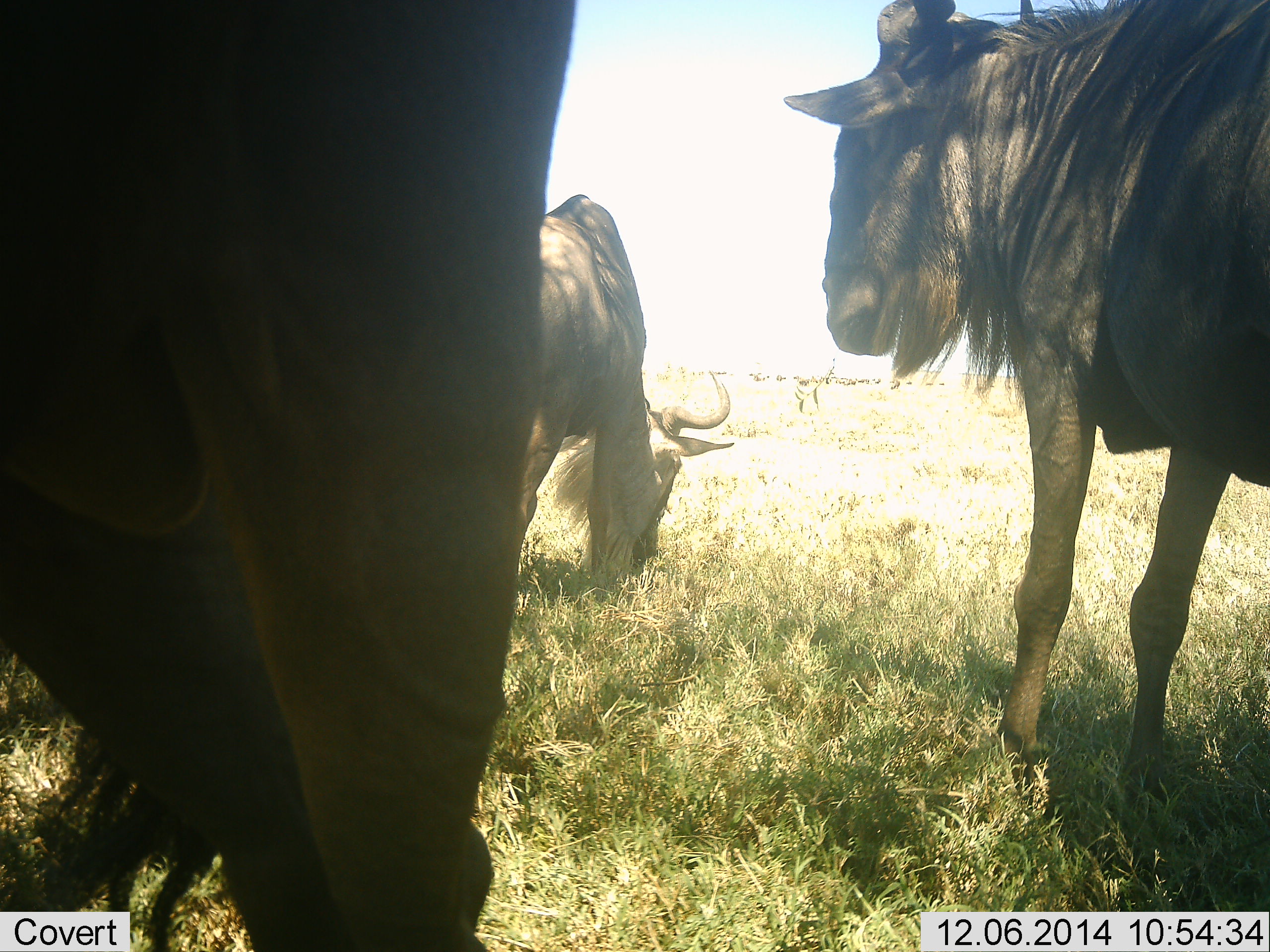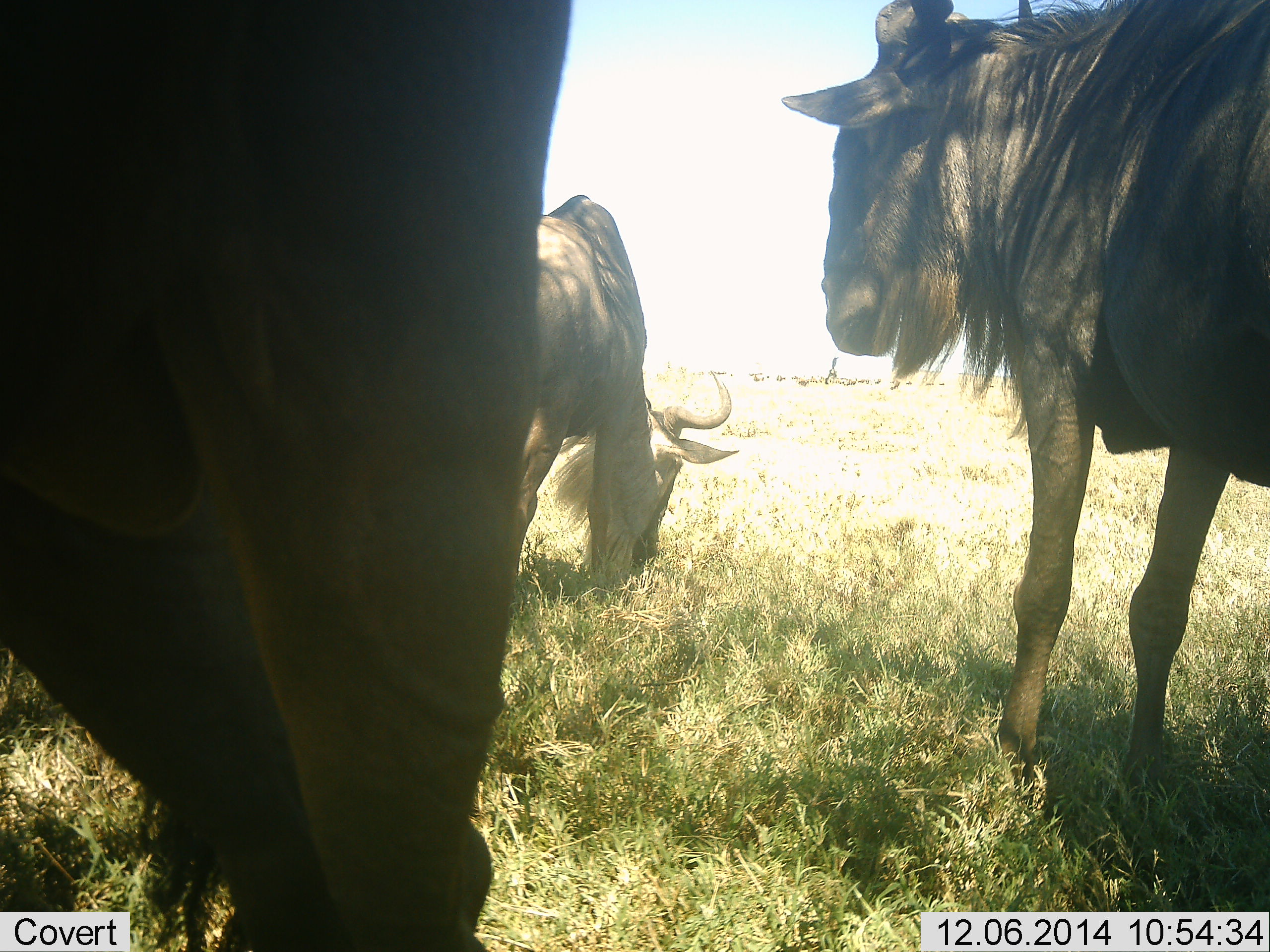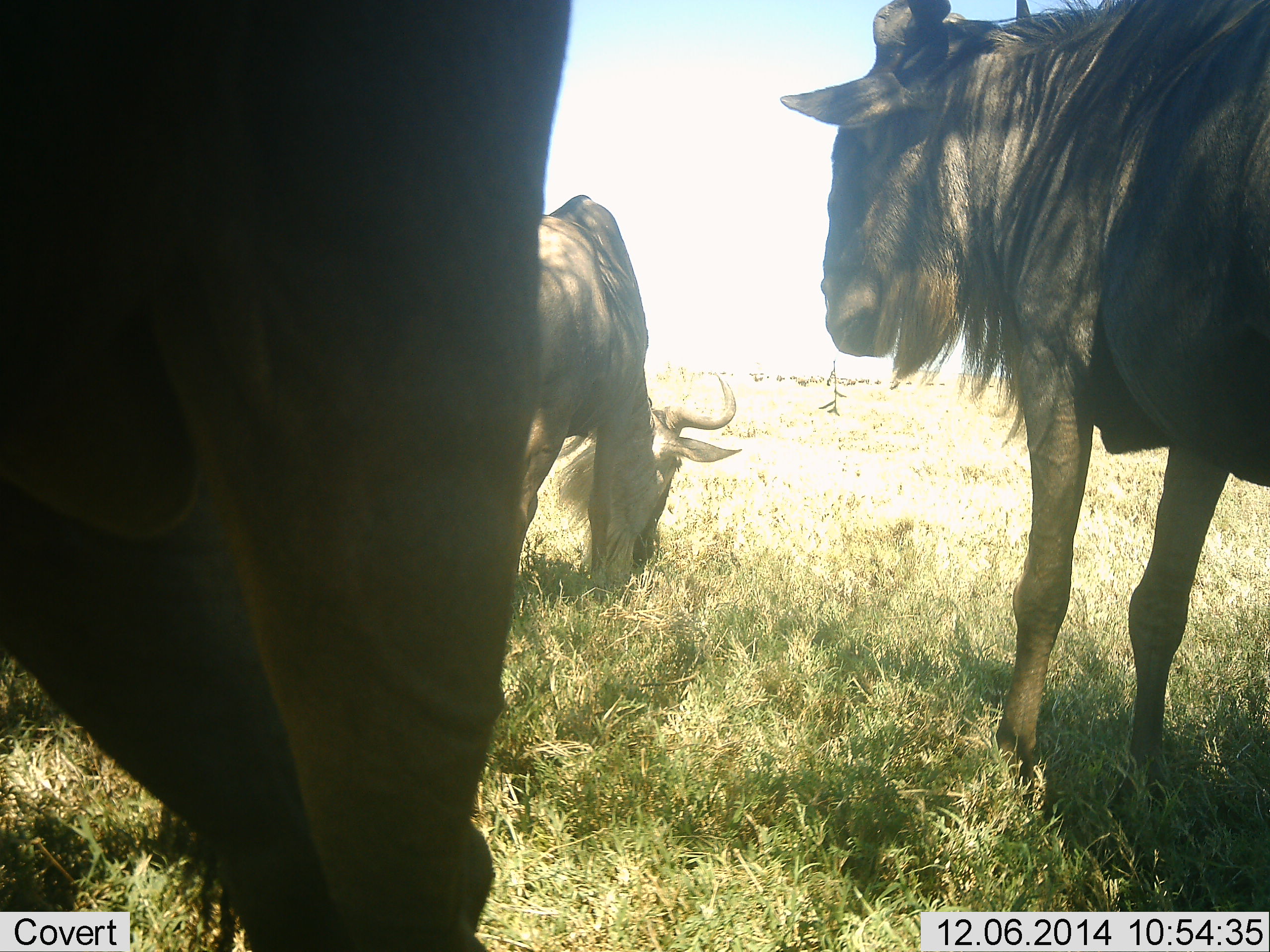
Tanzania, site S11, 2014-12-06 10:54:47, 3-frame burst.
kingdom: Animalia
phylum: Chordata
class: Mammalia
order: Artiodactyla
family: Bovidae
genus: Connochaetes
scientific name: Connochaetes taurinus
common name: blue wildebeest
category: wildebeest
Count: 3.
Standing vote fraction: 82%.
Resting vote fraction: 9%.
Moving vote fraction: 18%.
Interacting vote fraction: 0%.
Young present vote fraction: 0%.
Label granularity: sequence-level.